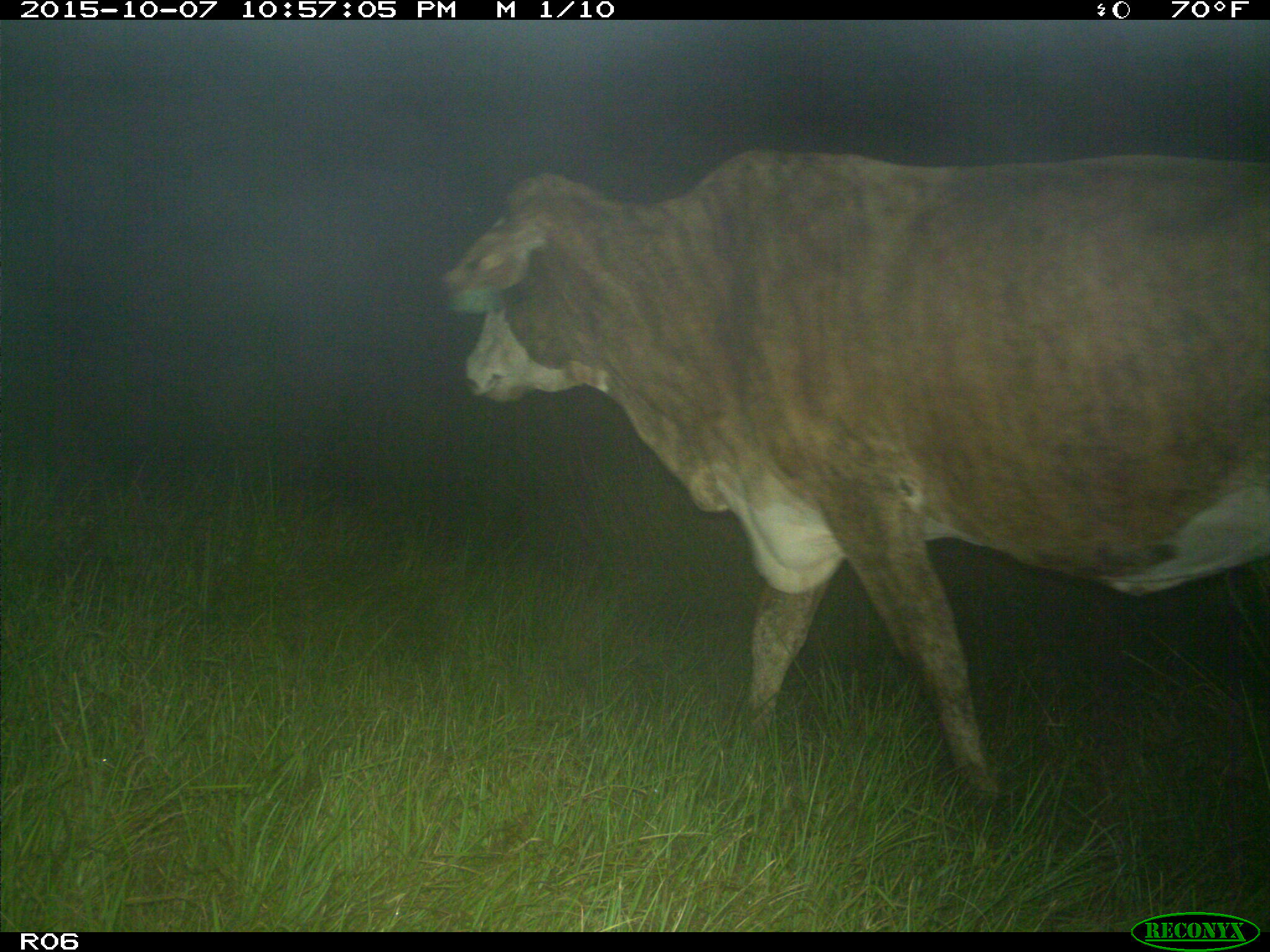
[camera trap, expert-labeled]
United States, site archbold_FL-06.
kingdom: Animalia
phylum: Chordata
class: Mammalia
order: Artiodactyla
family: Bovidae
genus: Bos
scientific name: Bos taurus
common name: domestic cow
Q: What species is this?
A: Bos taurus (domestic cow).